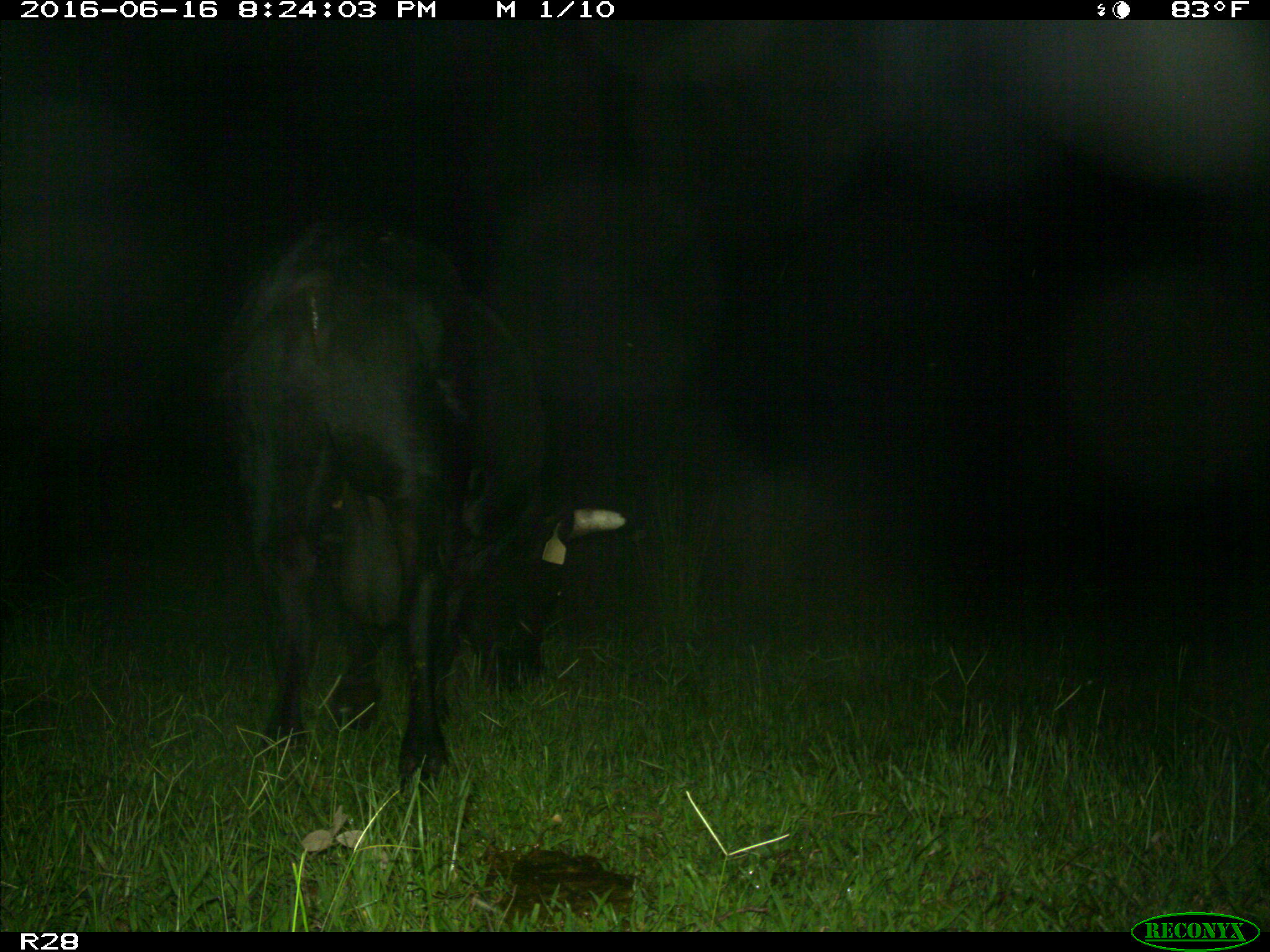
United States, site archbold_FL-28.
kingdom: Animalia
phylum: Chordata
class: Mammalia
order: Artiodactyla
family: Bovidae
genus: Bos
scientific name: Bos taurus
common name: domestic cow